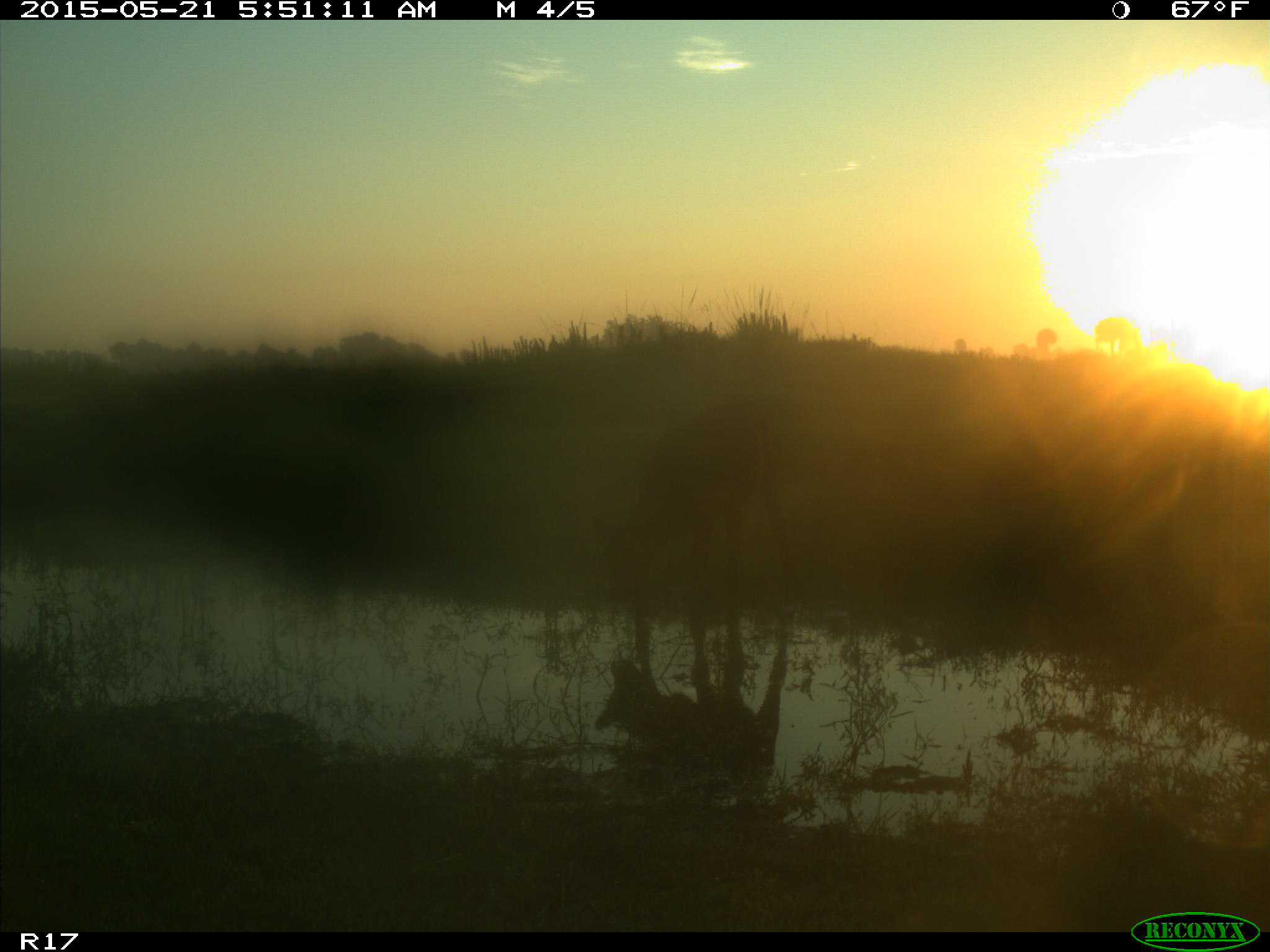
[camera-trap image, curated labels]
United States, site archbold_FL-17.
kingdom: Animalia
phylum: Chordata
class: Mammalia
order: Artiodactyla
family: Bovidae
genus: Bos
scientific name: Bos taurus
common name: domestic cow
Bos taurus (domestic cow).